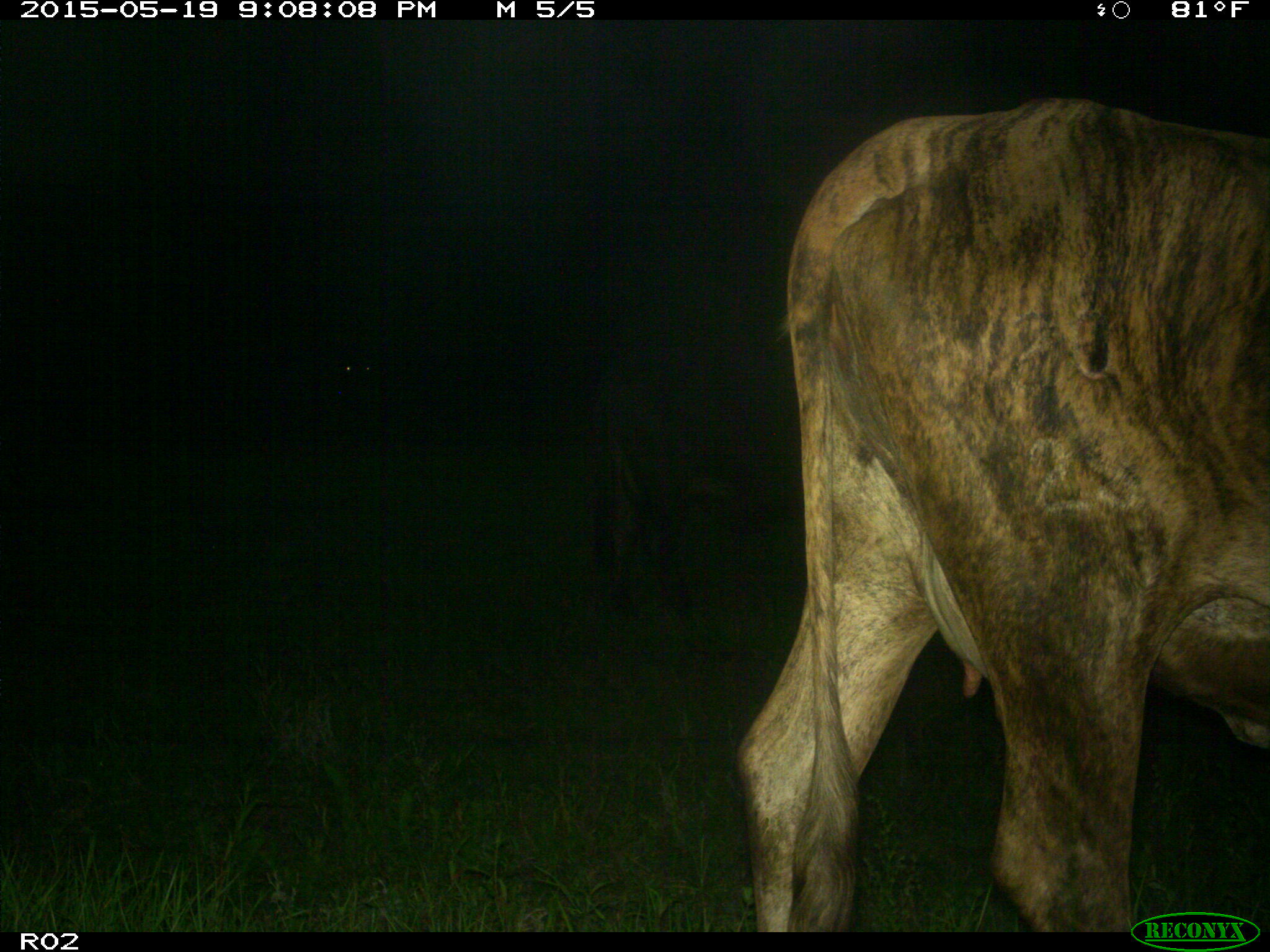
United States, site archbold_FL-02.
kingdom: Animalia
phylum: Chordata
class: Mammalia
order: Artiodactyla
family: Bovidae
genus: Bos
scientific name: Bos taurus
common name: domestic cow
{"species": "Bos taurus (domestic cow)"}